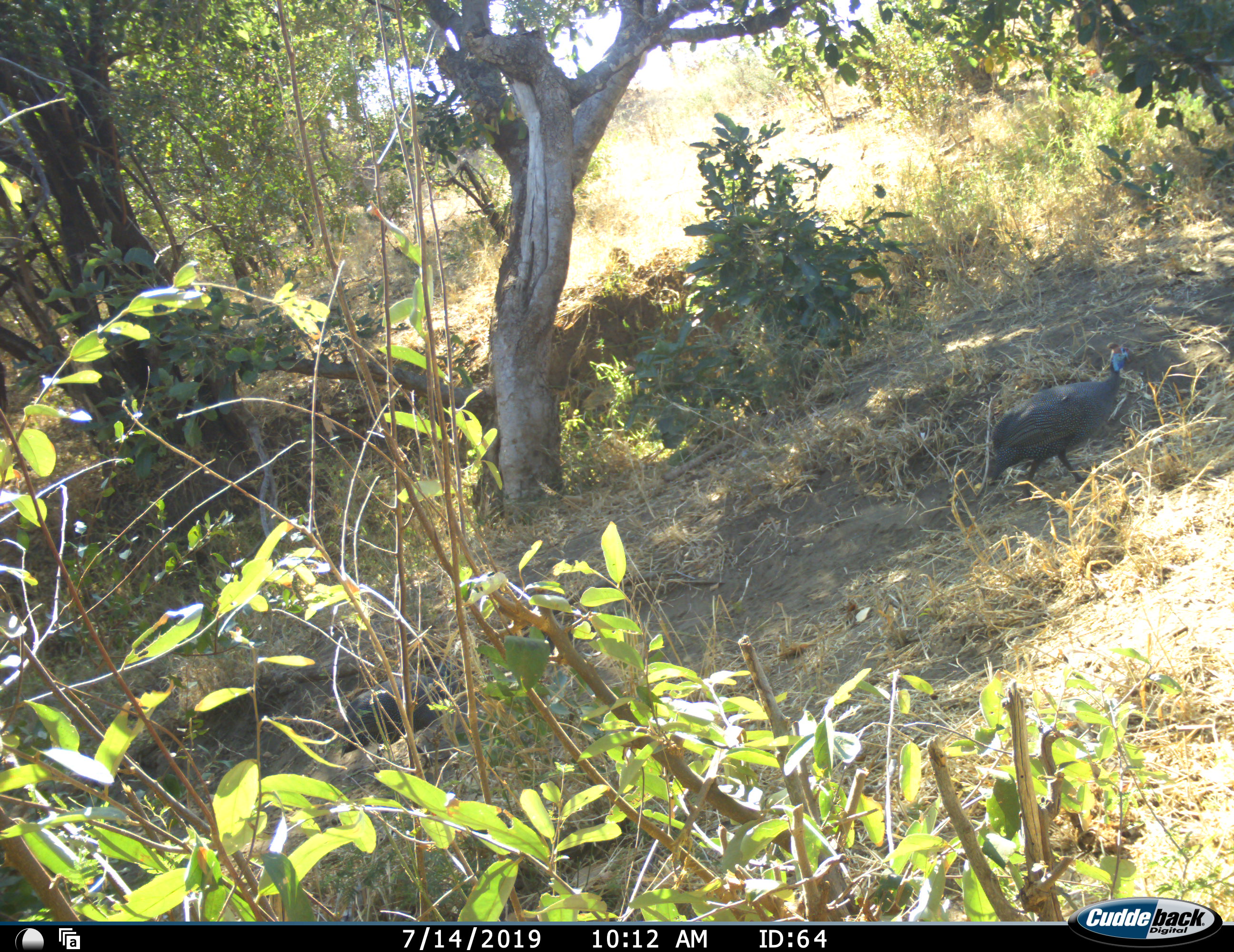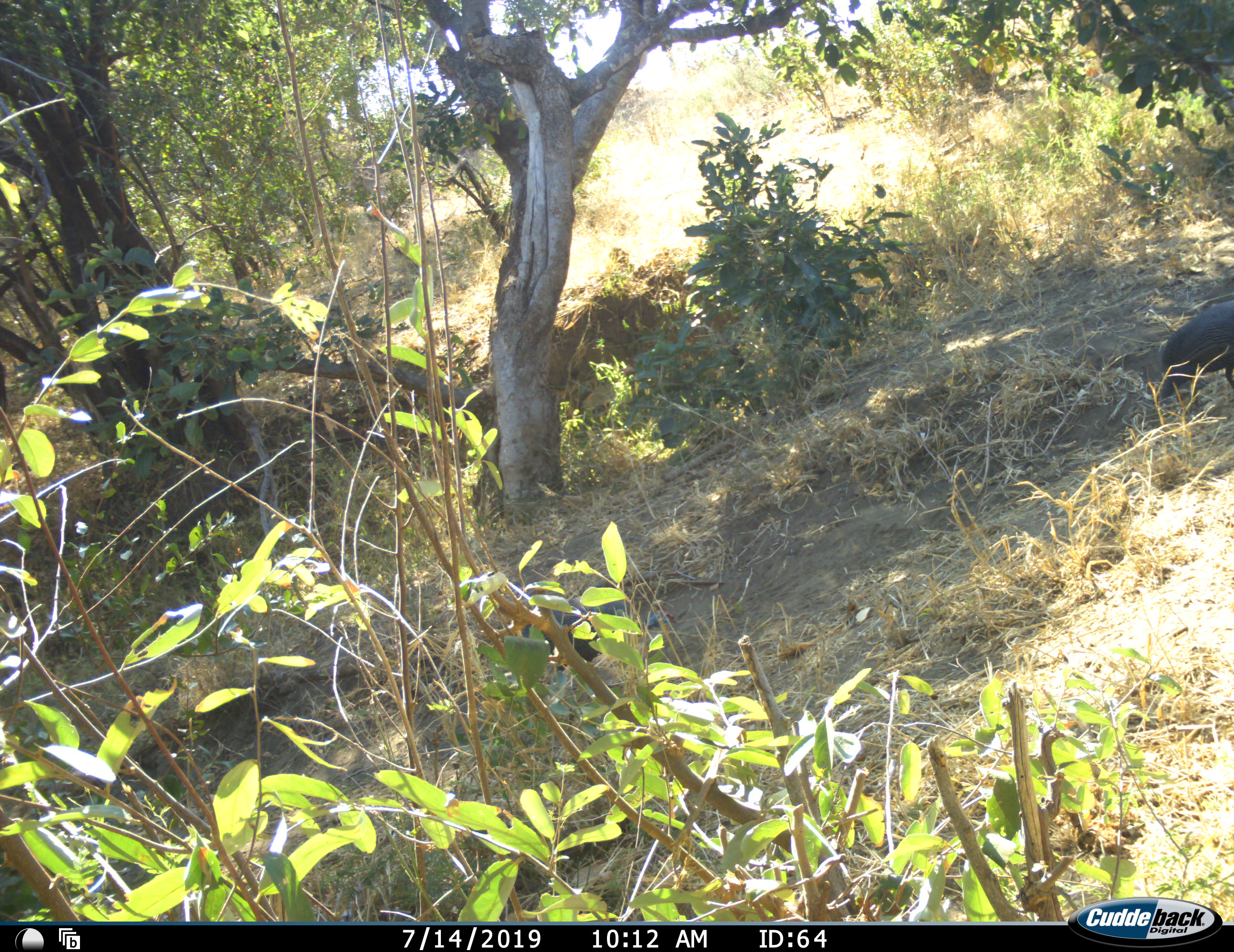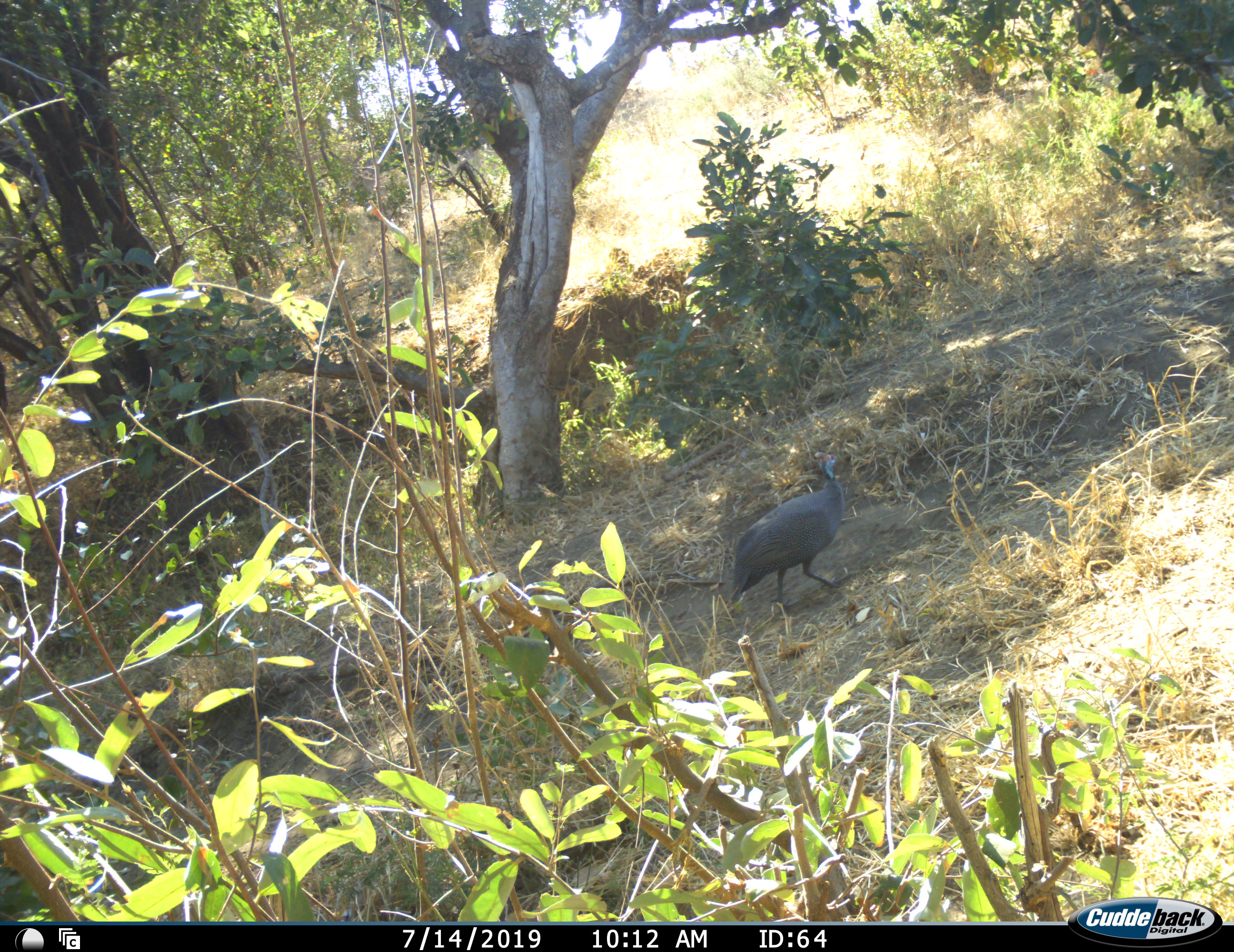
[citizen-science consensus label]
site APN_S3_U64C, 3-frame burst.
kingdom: Animalia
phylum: Chordata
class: Aves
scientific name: Aves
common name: bird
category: birdother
Birdother (bird) (Aves), count 2. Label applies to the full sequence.